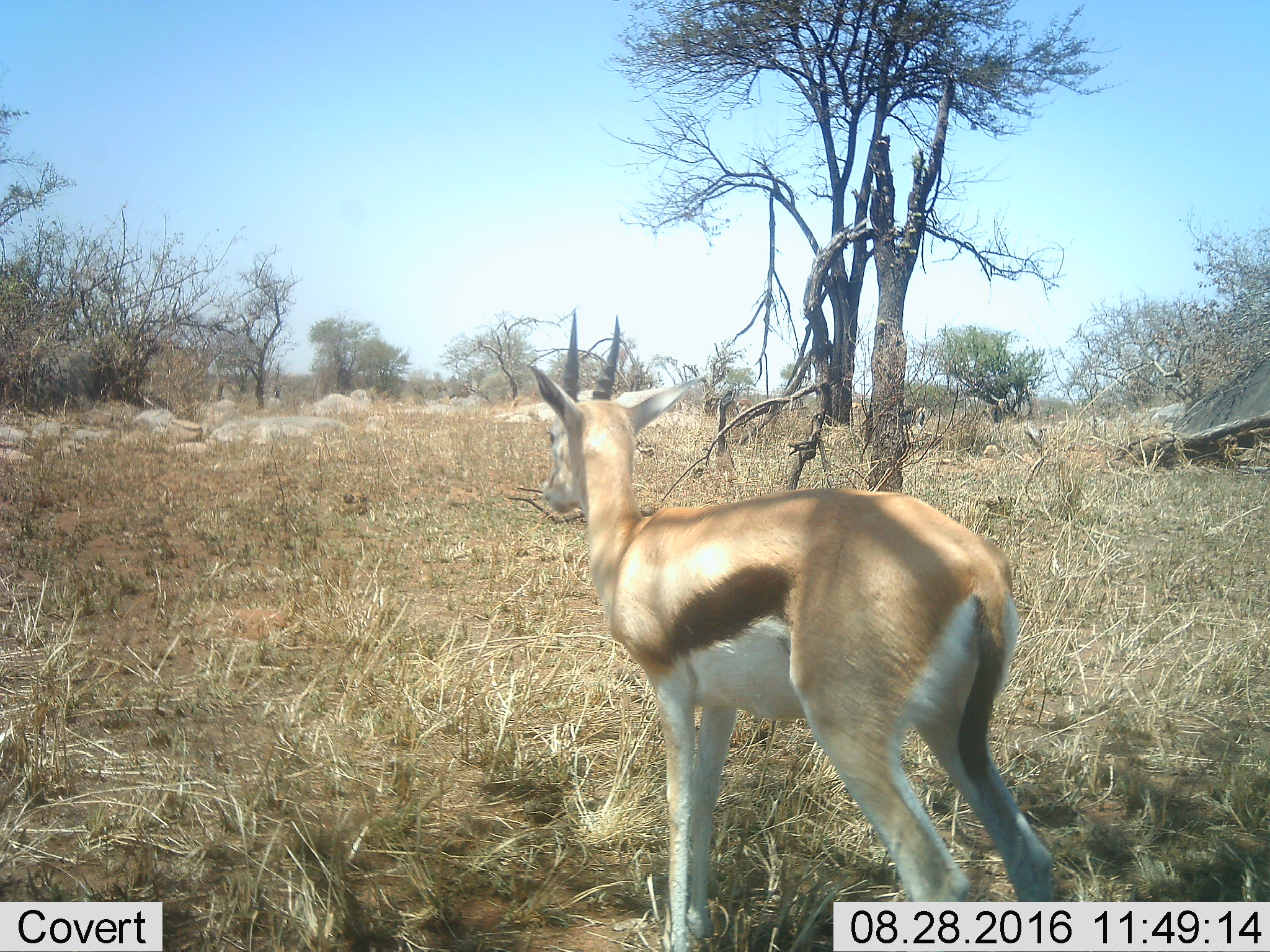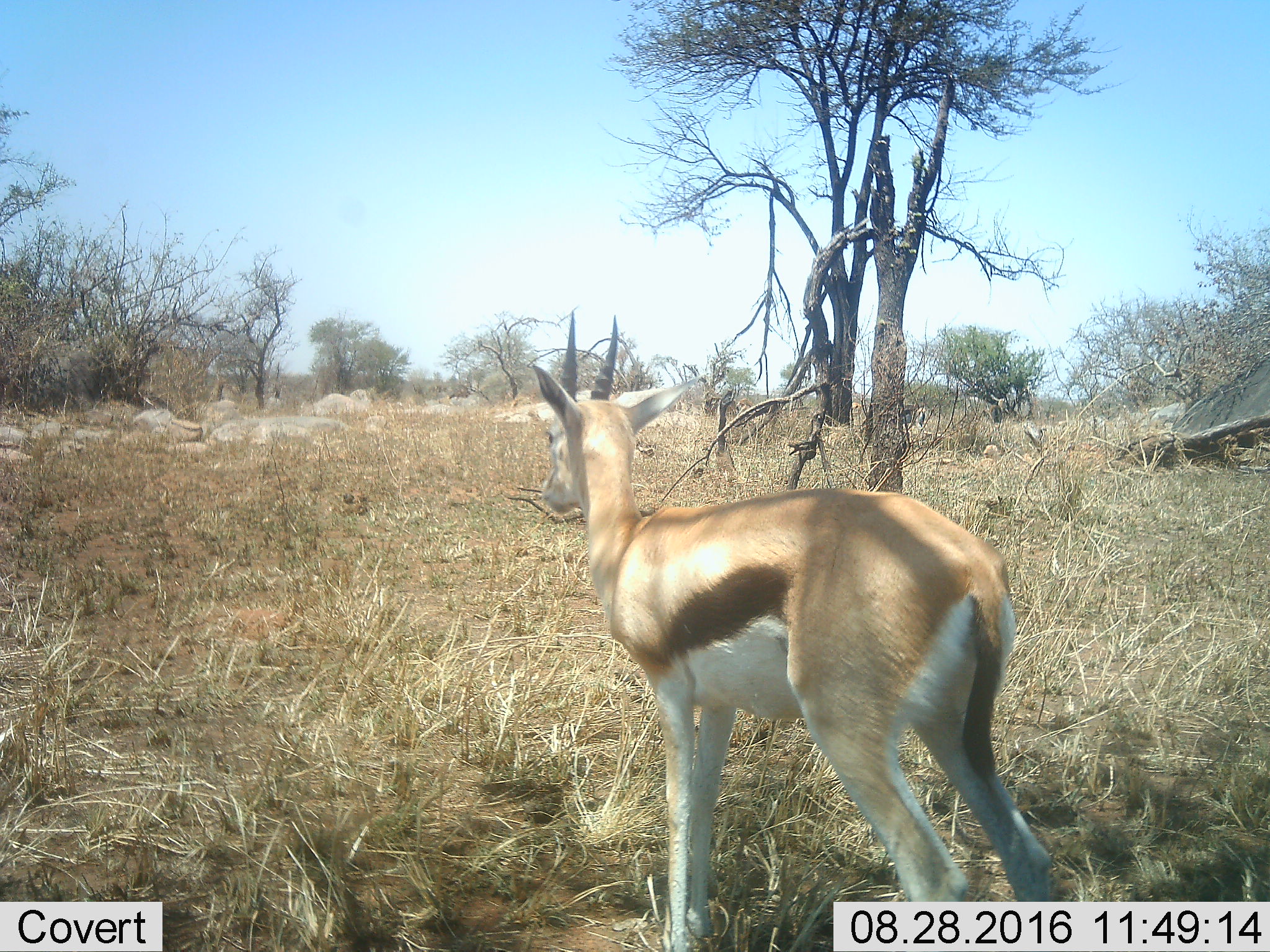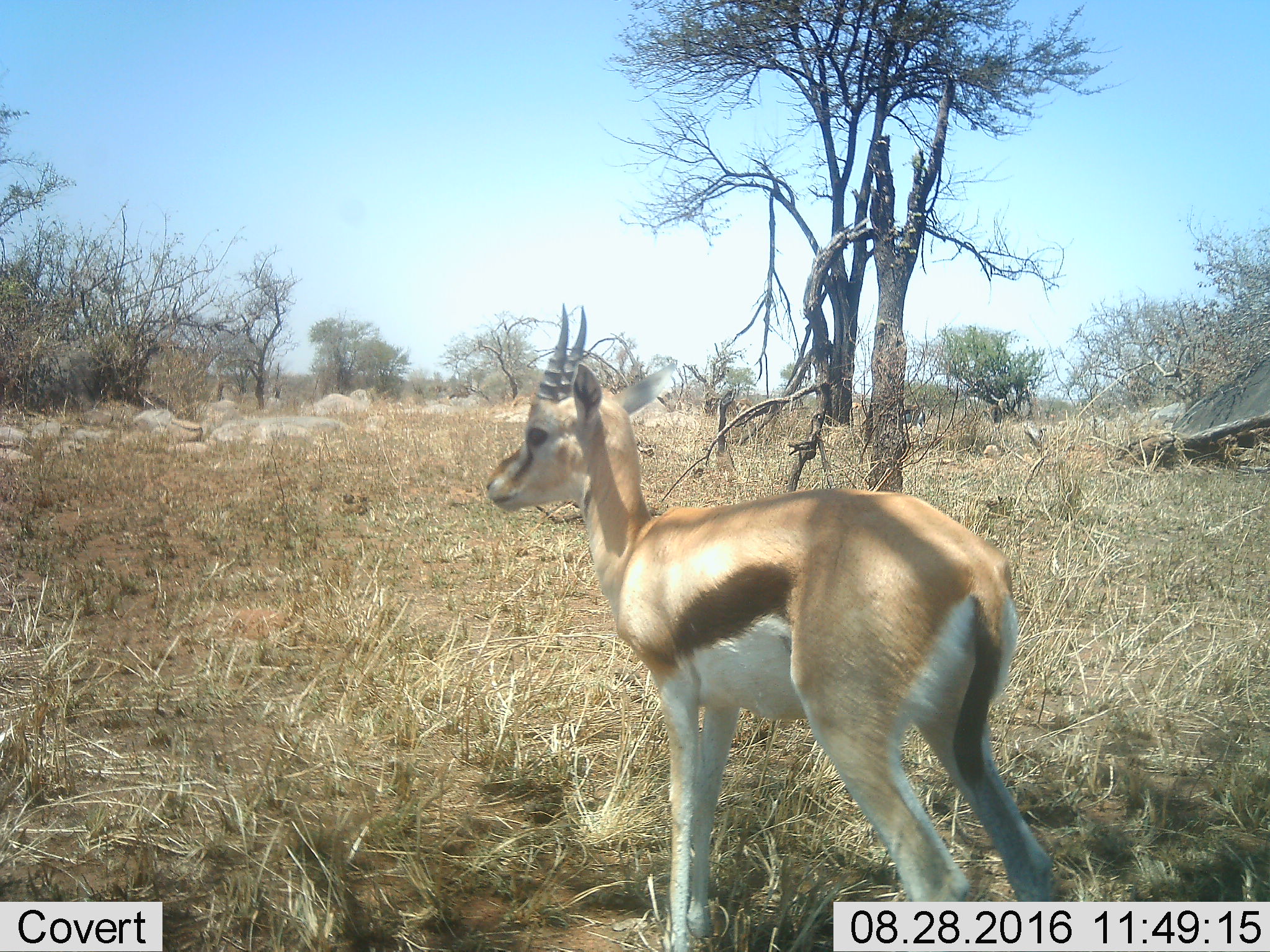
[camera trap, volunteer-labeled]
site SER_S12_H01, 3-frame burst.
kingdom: Animalia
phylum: Chordata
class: Mammalia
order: Artiodactyla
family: Bovidae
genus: Eudorcas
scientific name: Eudorcas thomsonii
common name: thomson's gazelle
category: gazellethomsons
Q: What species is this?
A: Gazellethomsons (thomson's gazelle) (Eudorcas thomsonii).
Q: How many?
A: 1.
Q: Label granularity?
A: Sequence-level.